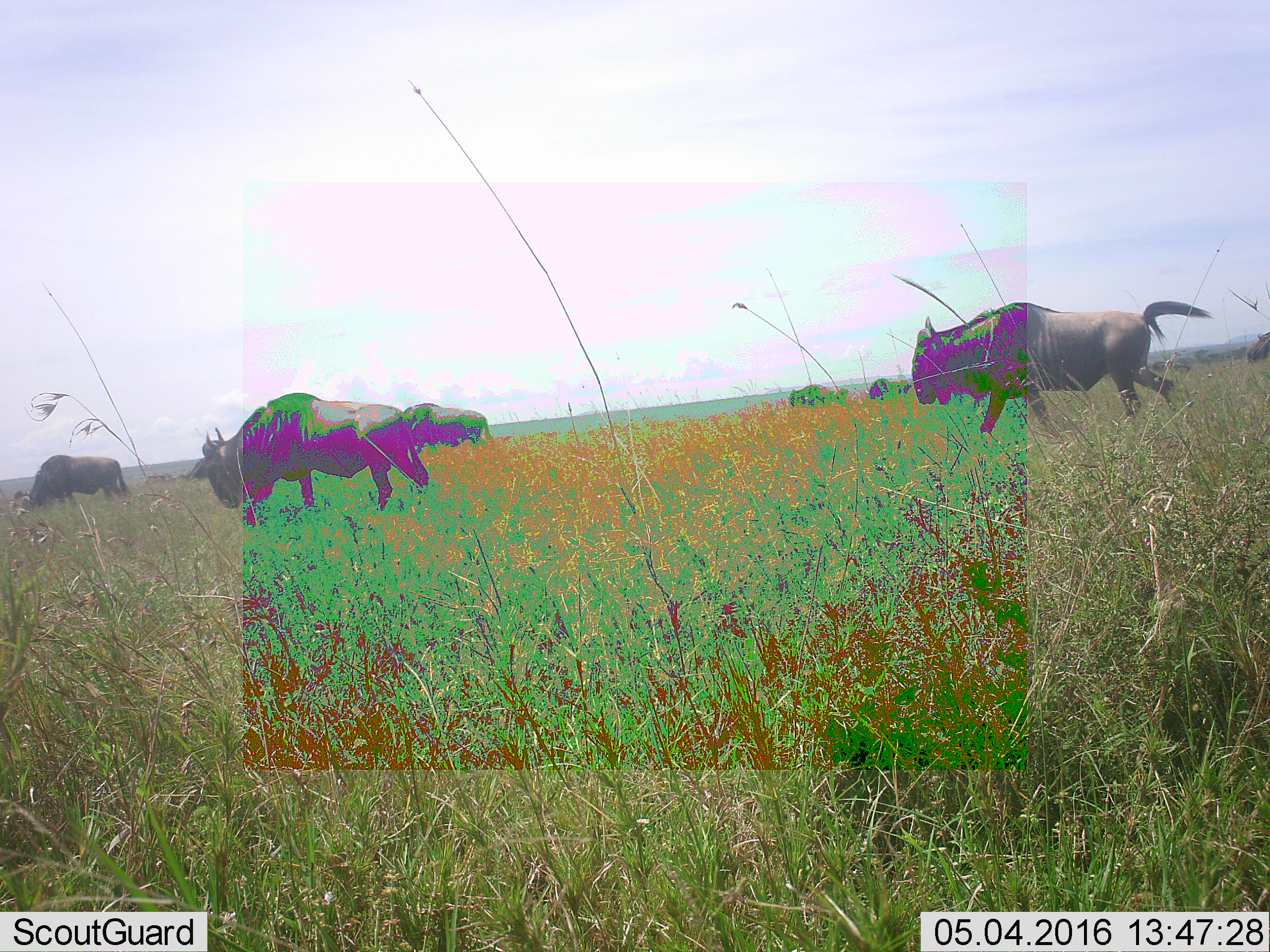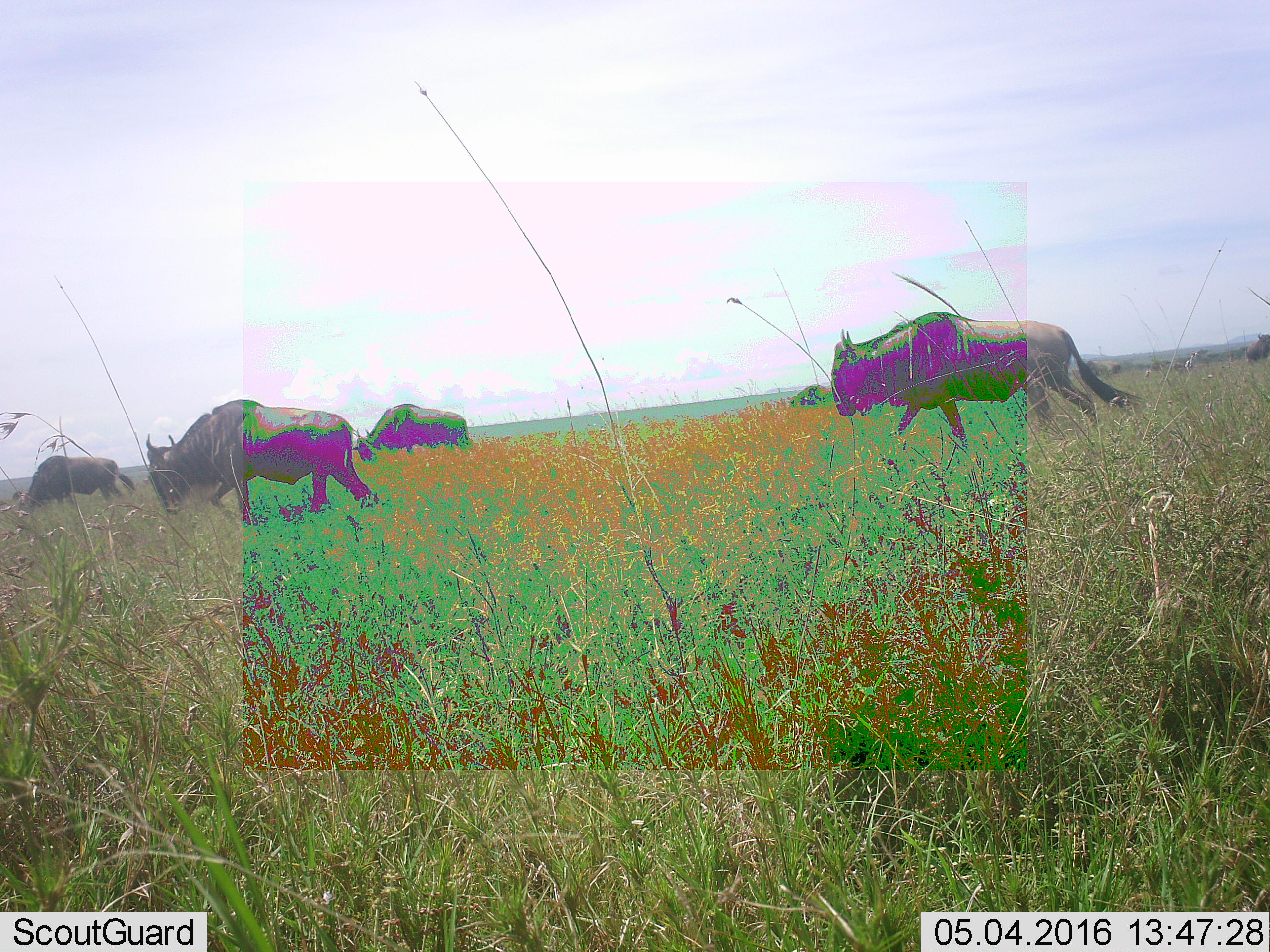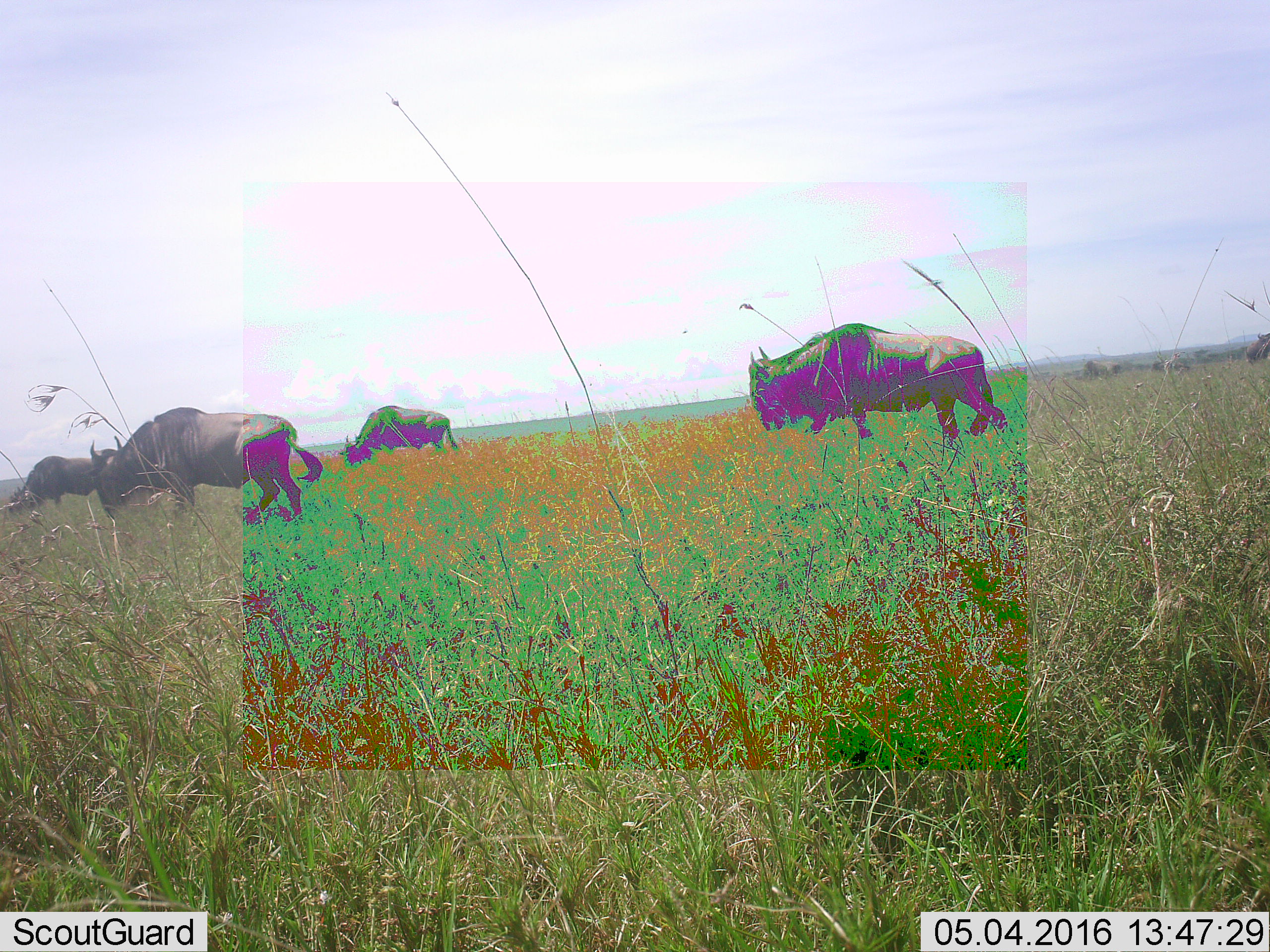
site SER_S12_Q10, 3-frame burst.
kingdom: Animalia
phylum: Chordata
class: Mammalia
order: Artiodactyla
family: Bovidae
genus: Connochaetes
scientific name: Connochaetes taurinus taurinus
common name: blue wildebeest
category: wildebeestblue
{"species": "wildebeestblue (blue wildebeest) (Connochaetes taurinus taurinus)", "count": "9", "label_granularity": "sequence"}